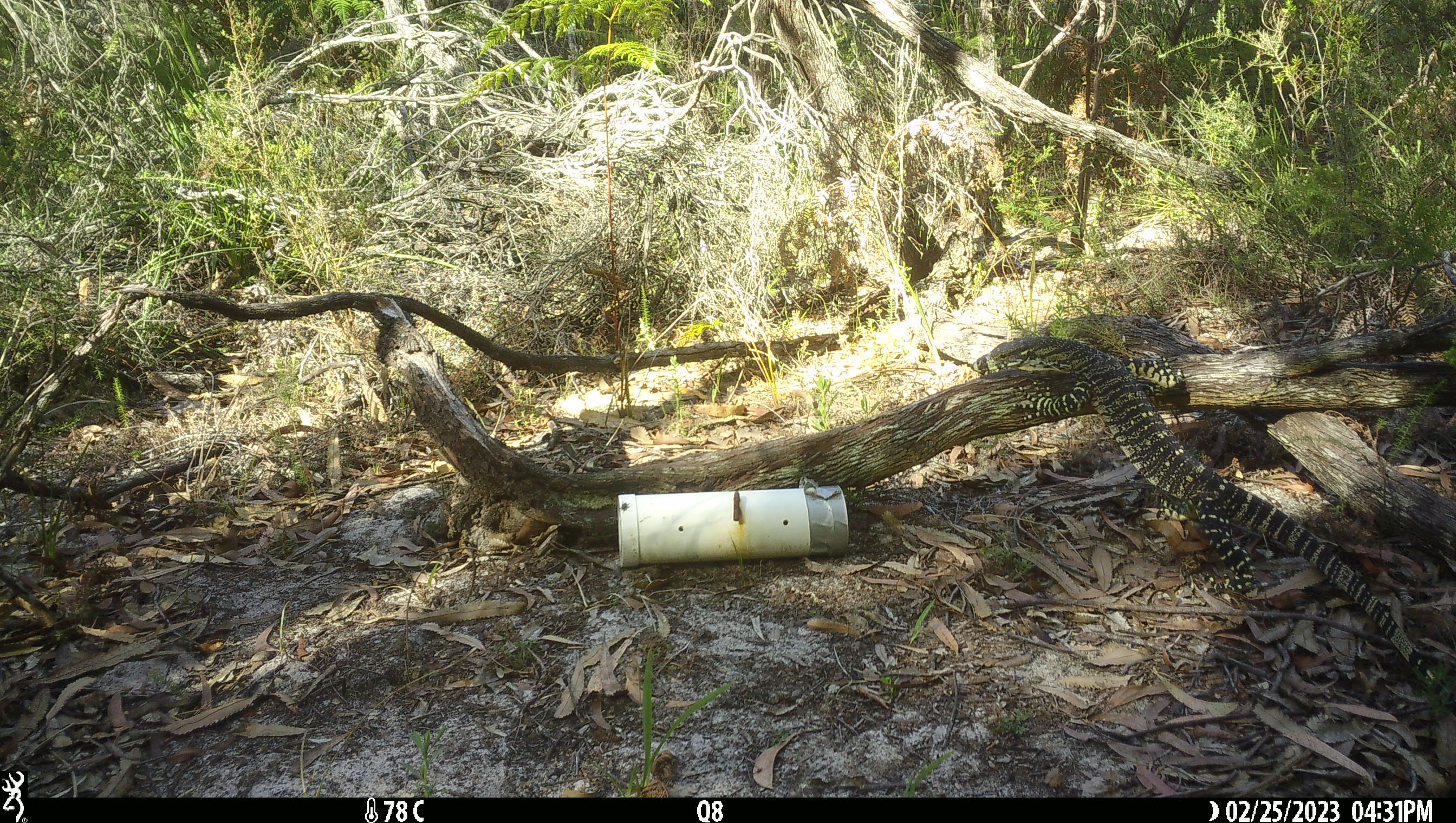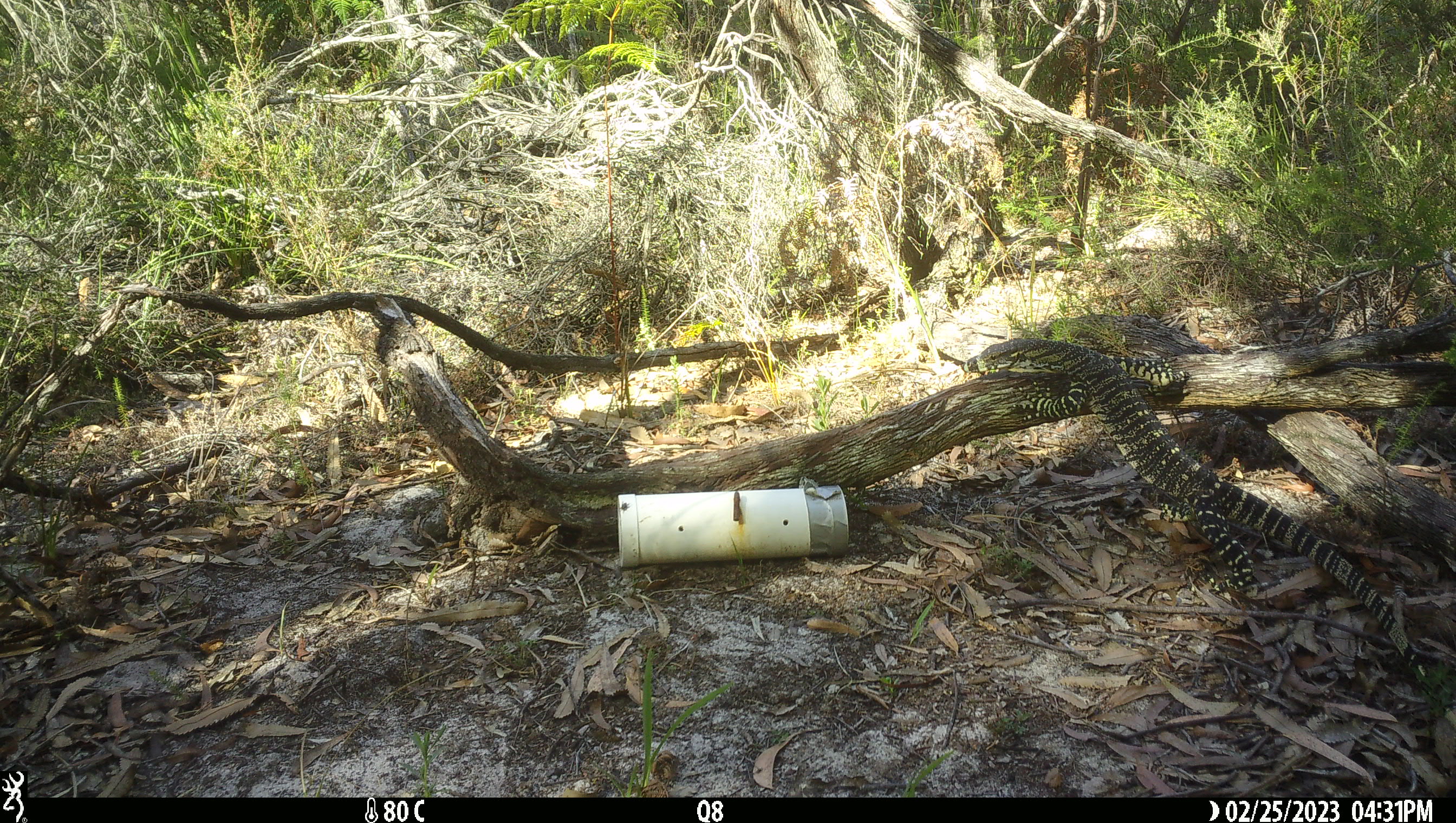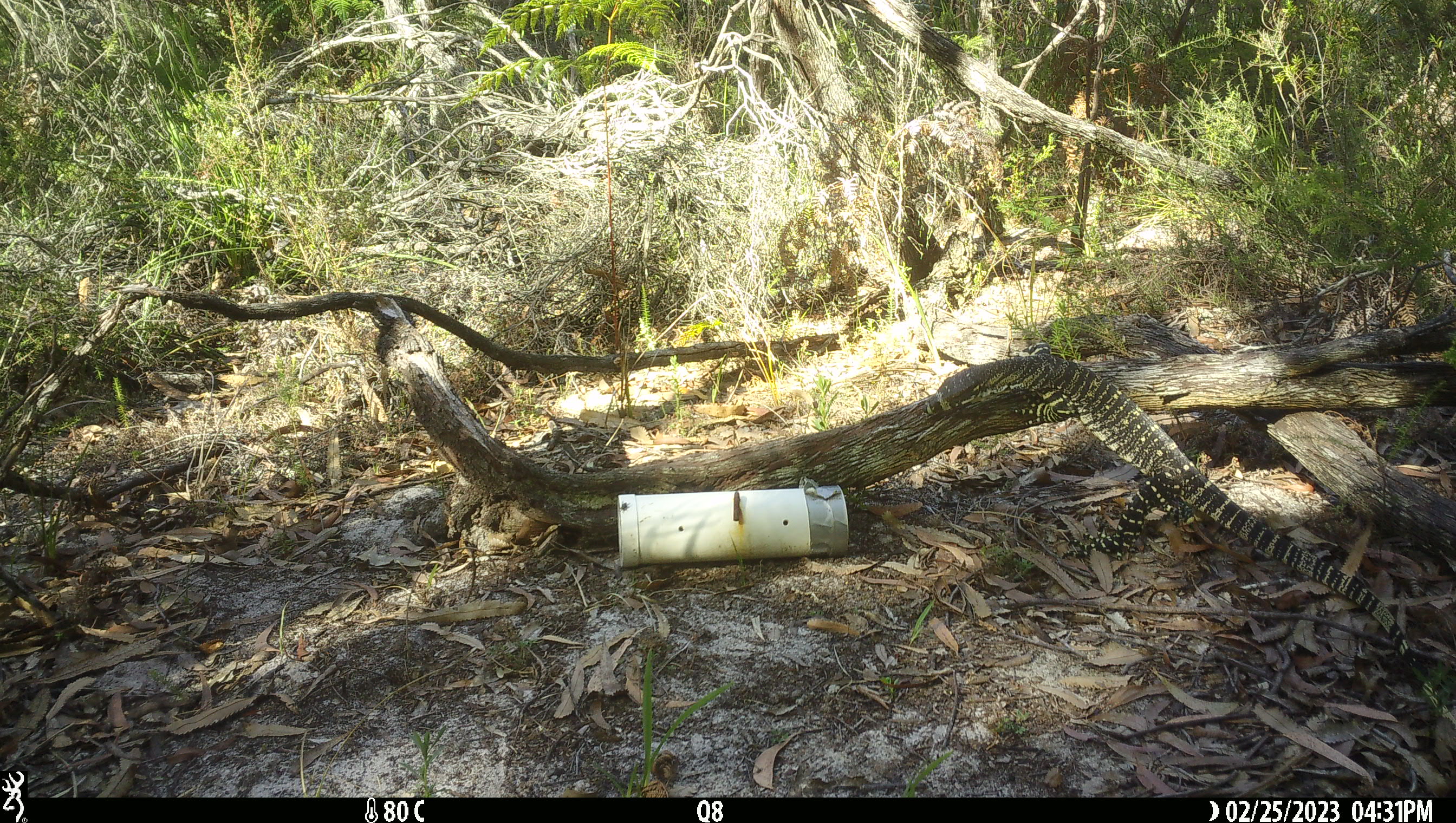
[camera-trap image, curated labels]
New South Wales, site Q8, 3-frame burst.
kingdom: Animalia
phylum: Chordata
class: Reptilia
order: Squamata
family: Varanidae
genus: Varanus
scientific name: Varanus varius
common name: lace monitor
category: goanna